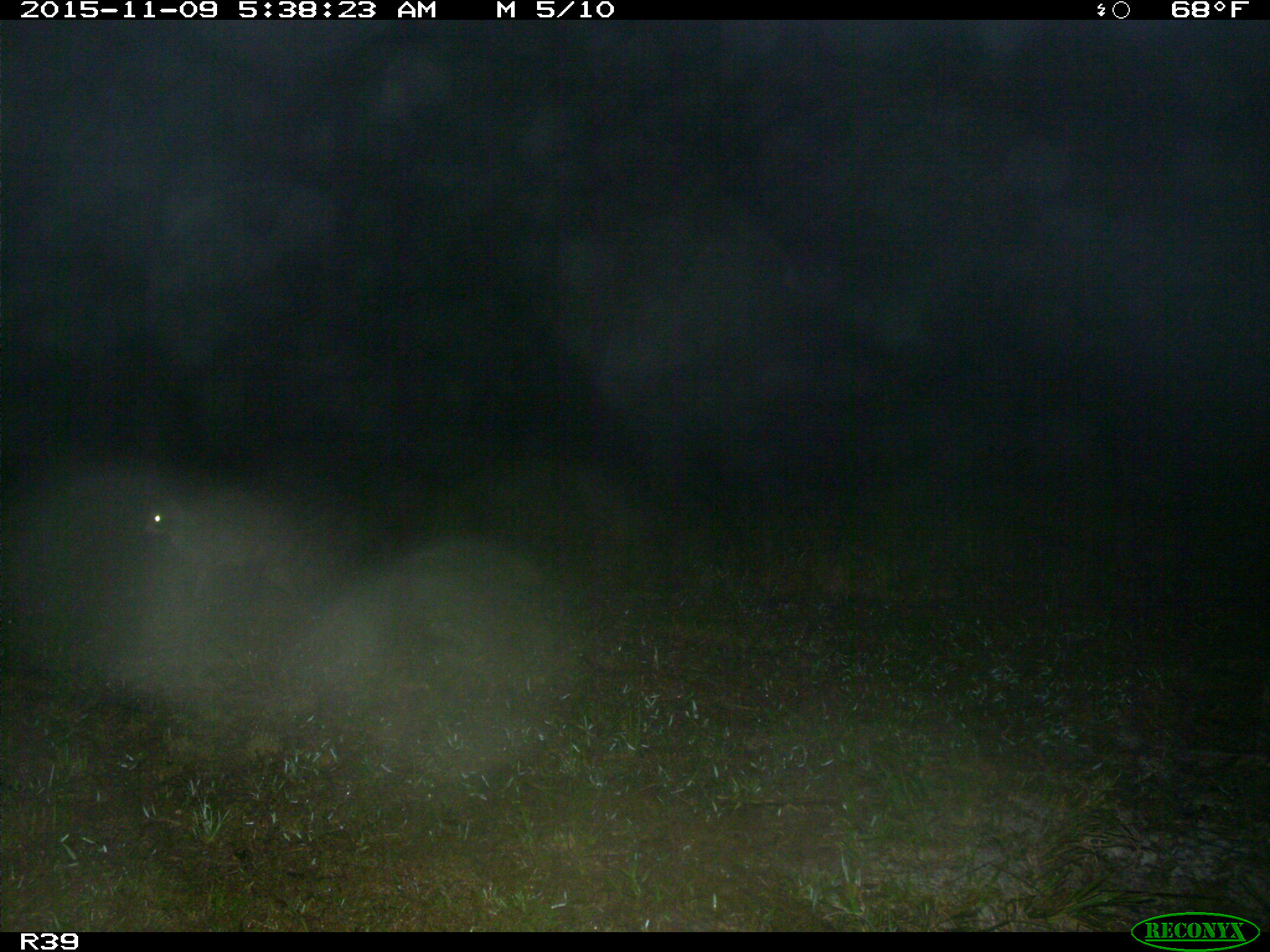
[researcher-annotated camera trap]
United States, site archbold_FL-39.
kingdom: Animalia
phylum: Chordata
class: Mammalia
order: Artiodactyla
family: Cervidae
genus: Odocoileus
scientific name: Odocoileus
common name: deer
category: unidentified deer